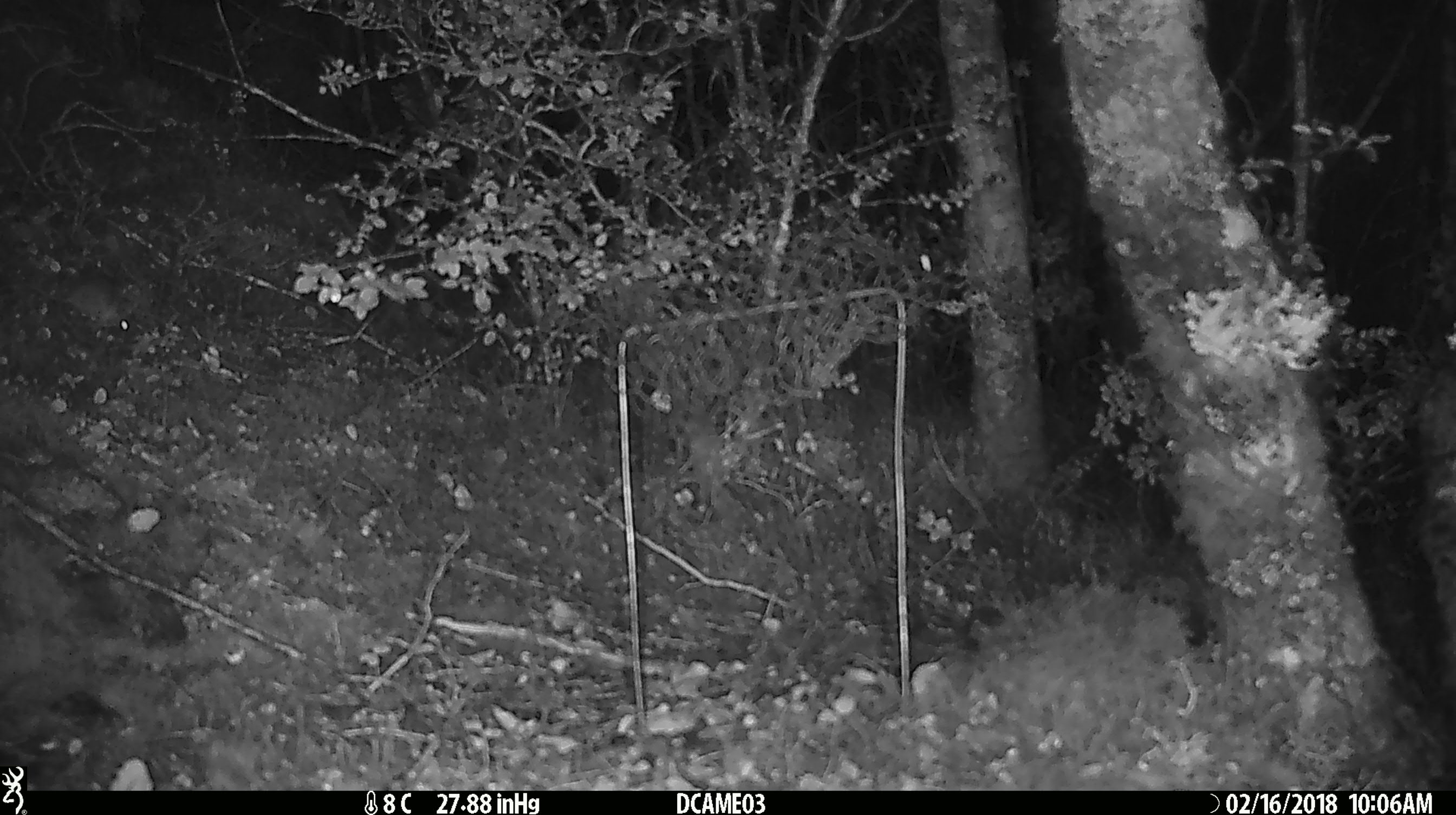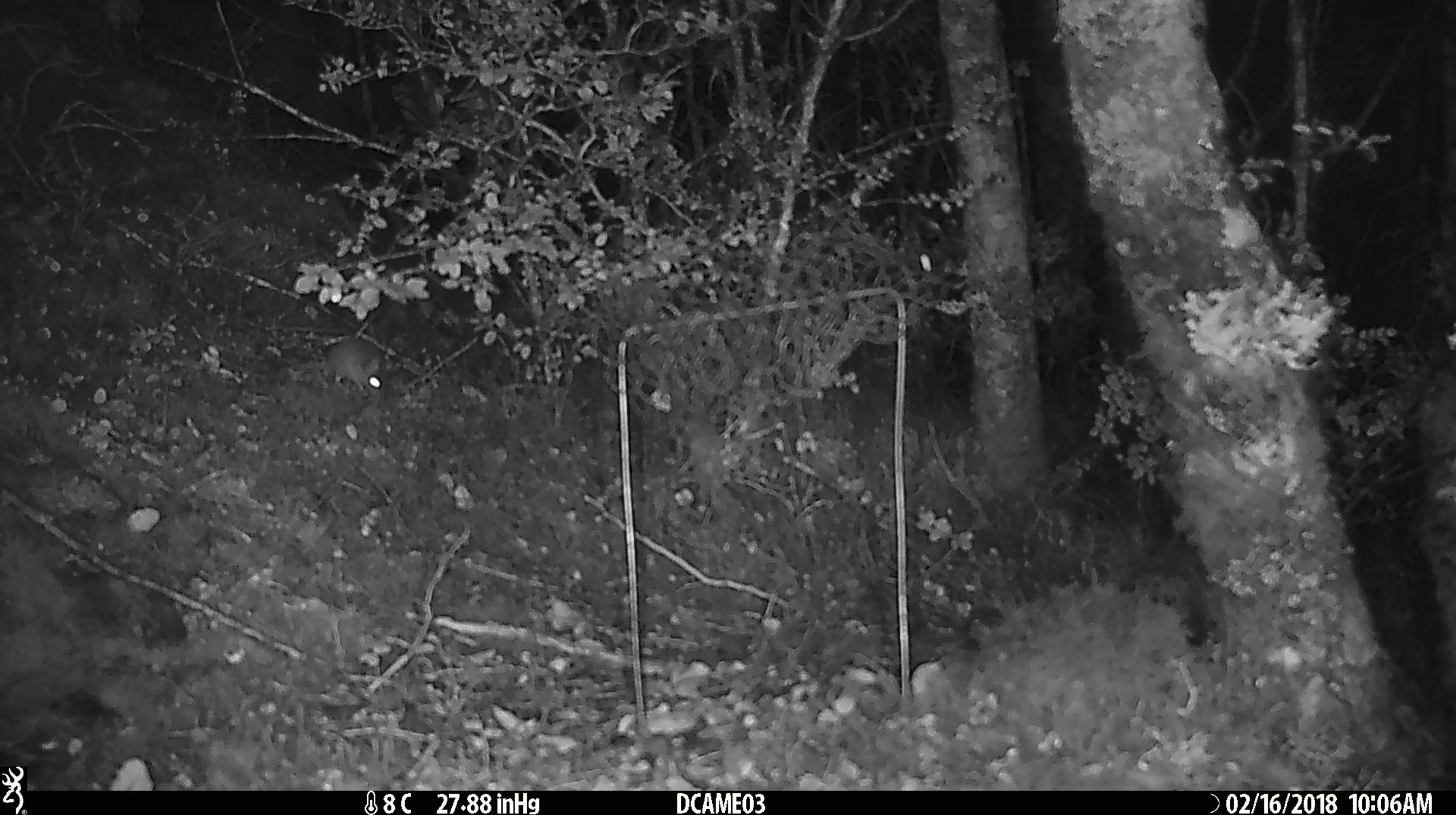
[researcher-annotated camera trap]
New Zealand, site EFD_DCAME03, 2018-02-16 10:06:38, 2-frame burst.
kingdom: Animalia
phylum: Chordata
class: Mammalia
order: Rodentia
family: Muridae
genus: Mus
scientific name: Mus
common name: mouse